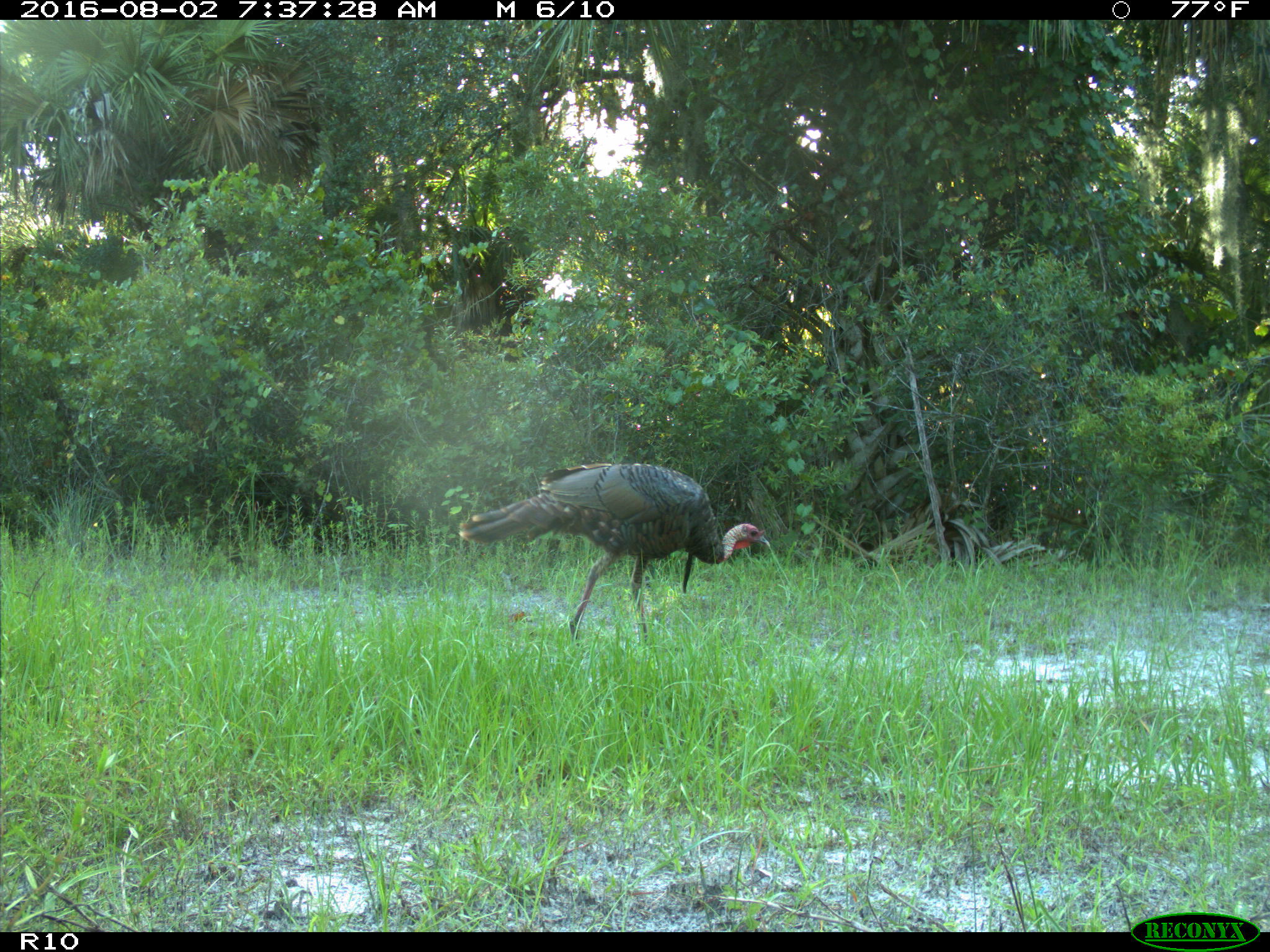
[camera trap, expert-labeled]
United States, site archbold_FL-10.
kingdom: Animalia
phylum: Chordata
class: Aves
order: Galliformes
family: Phasianidae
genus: Meleagris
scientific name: Meleagris gallopavo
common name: wild turkey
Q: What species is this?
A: Meleagris gallopavo (wild turkey).